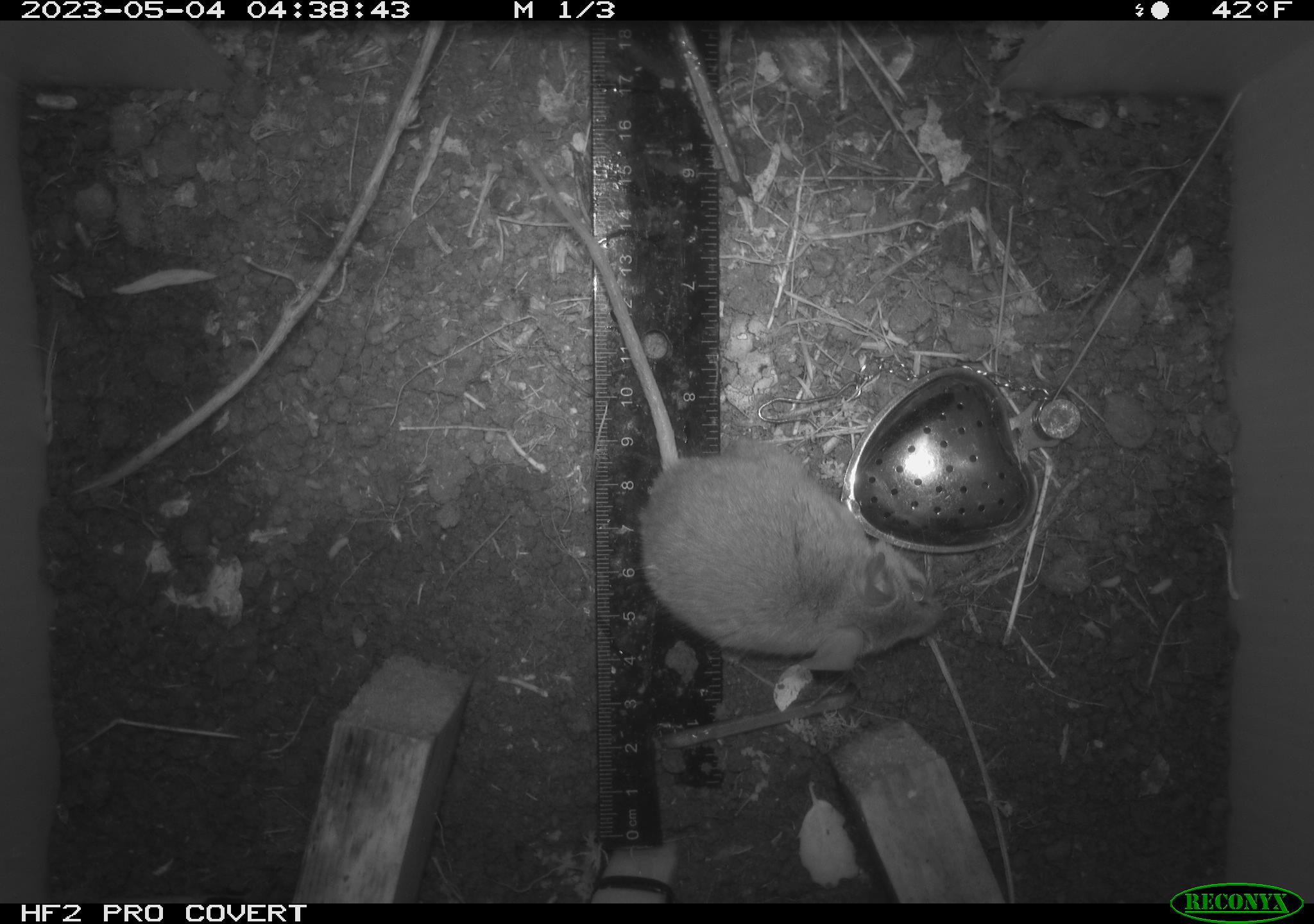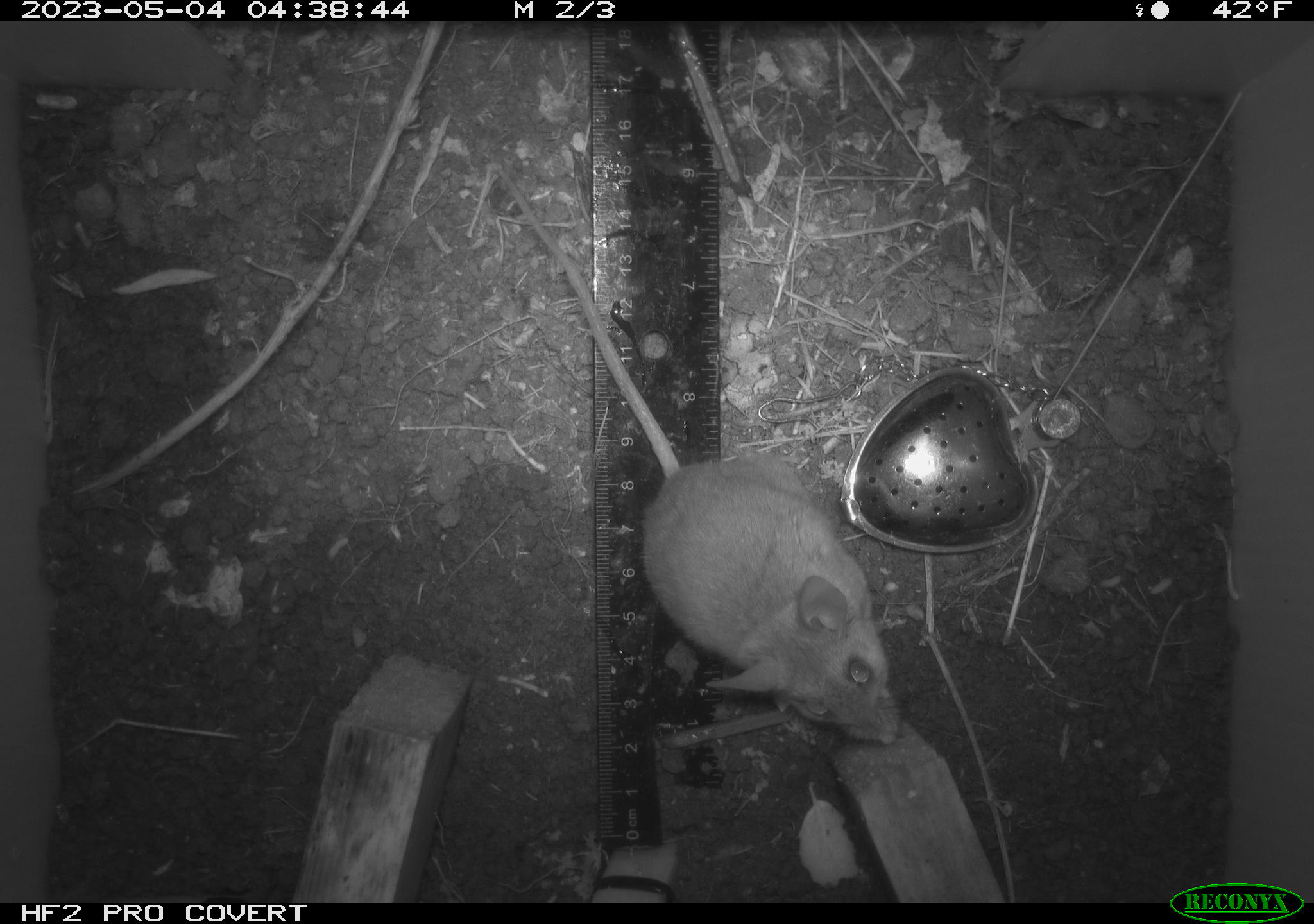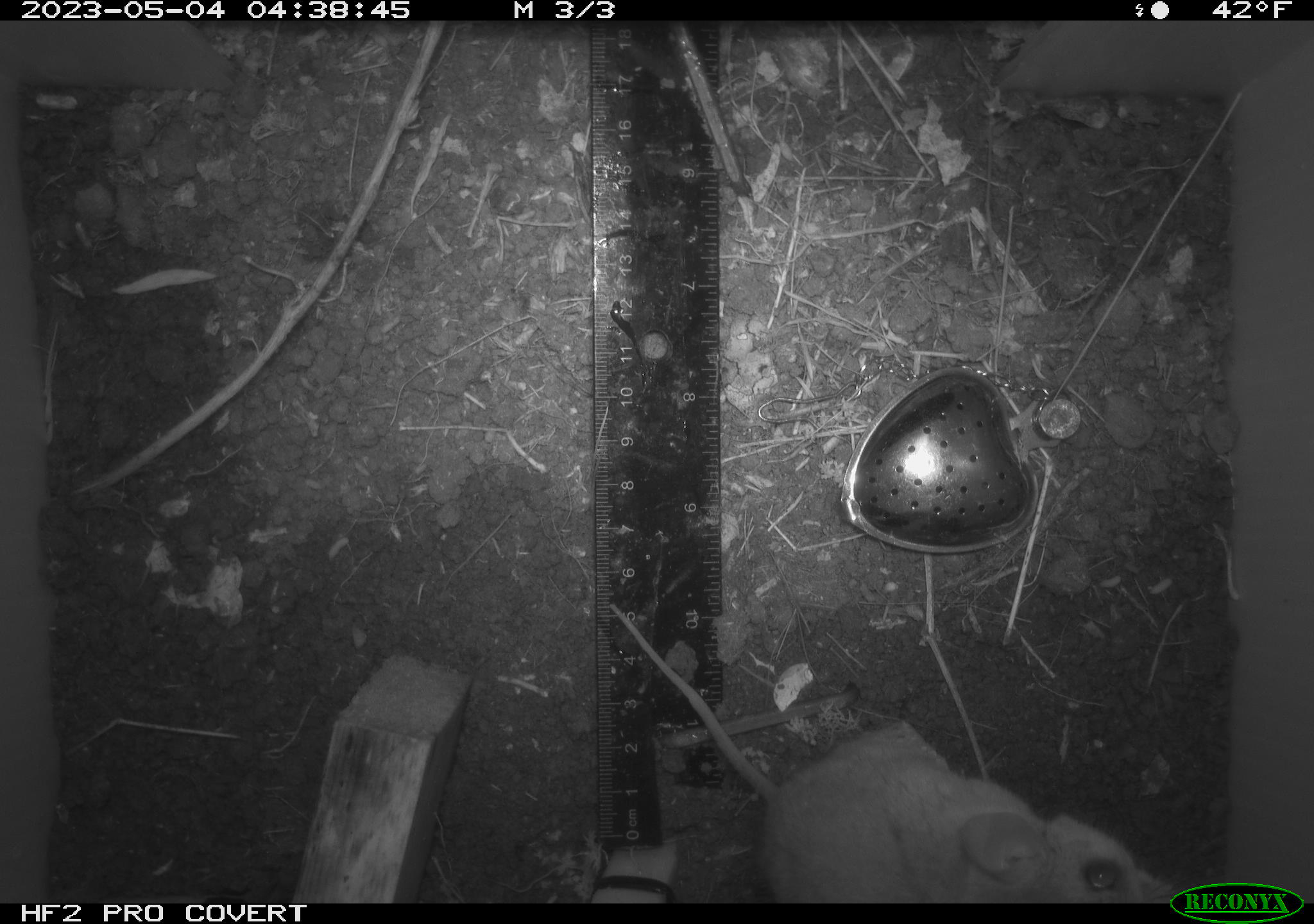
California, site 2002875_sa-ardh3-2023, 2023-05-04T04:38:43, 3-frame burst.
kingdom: Animalia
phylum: Chordata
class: Mammalia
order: Rodentia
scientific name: Rodentia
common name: mouse species